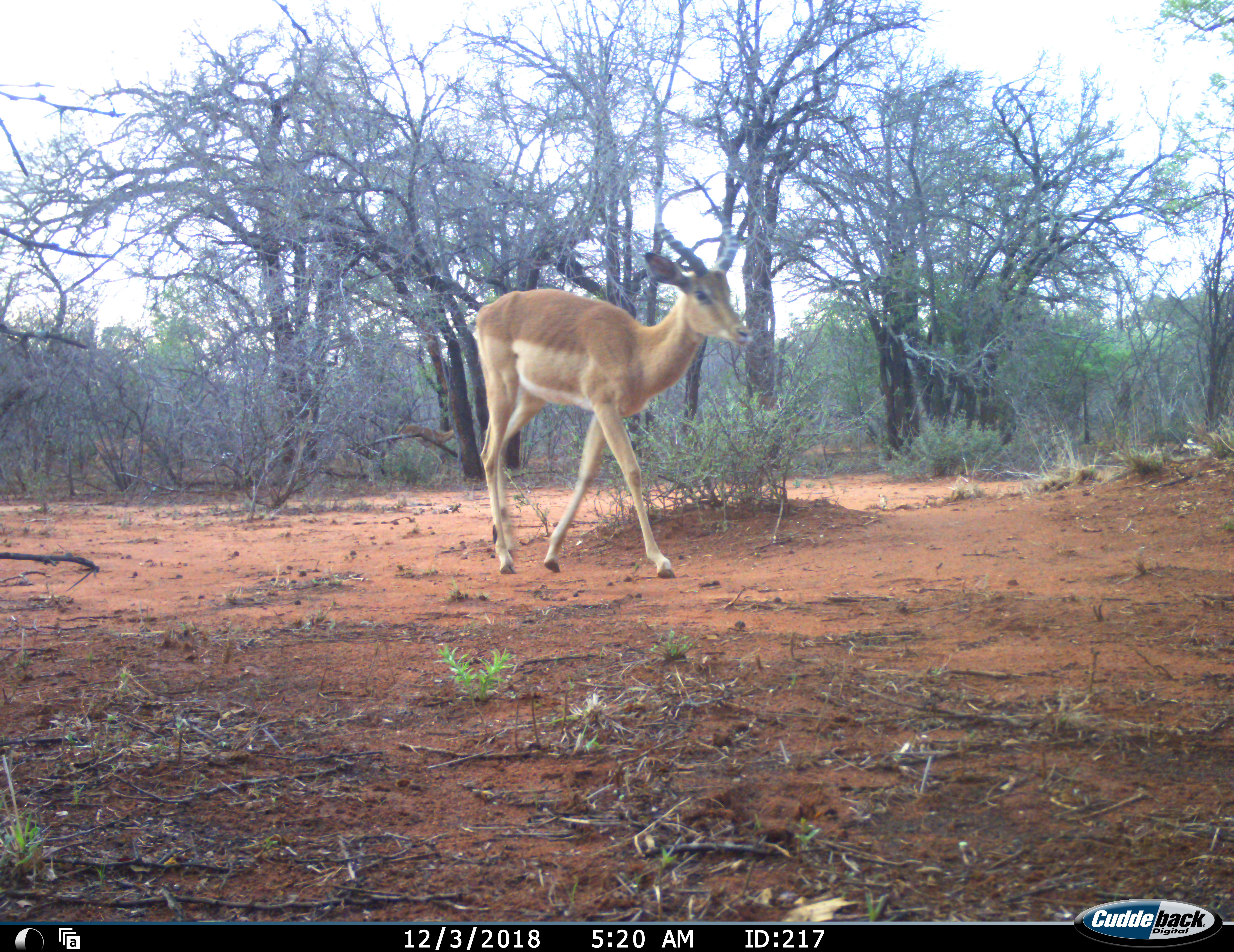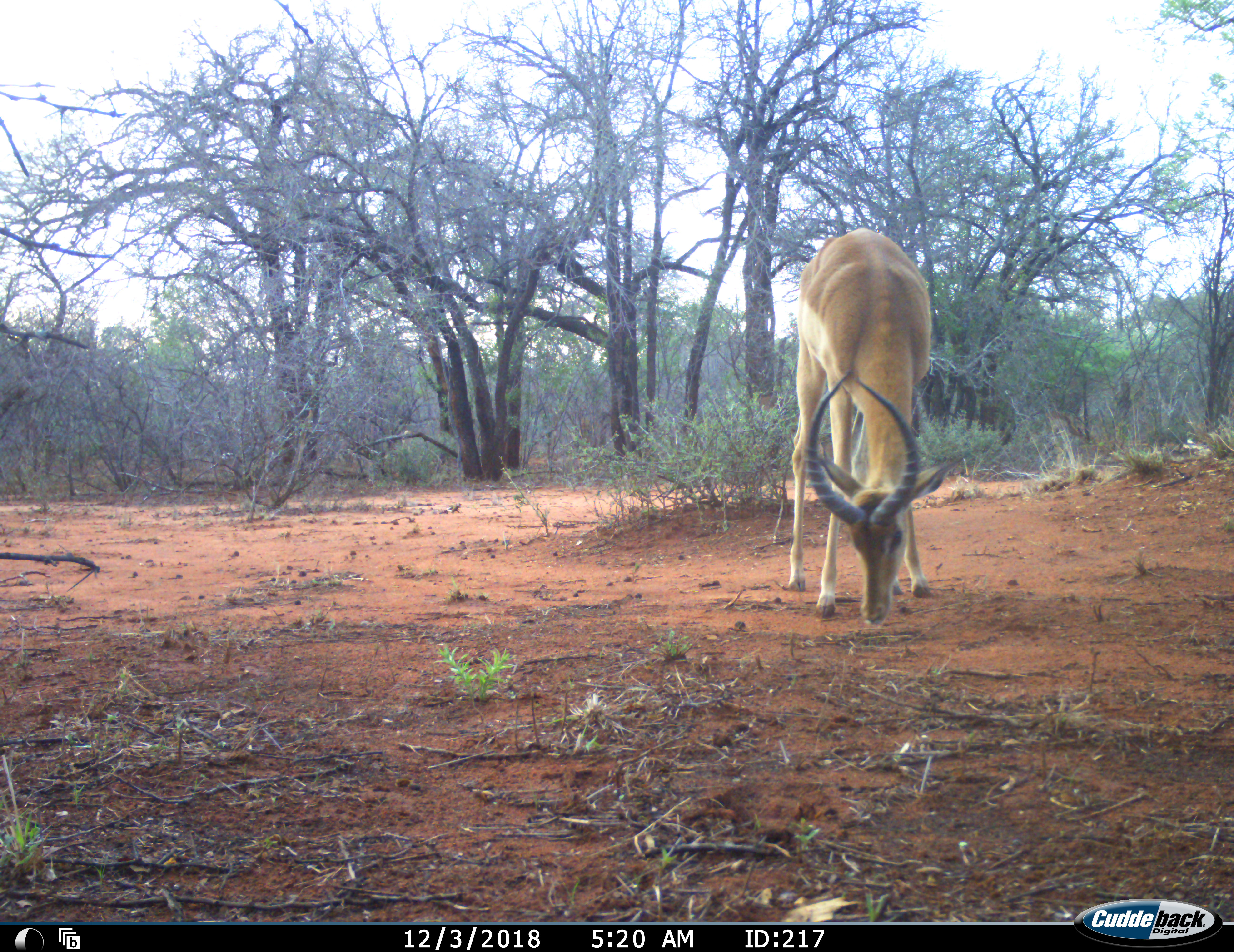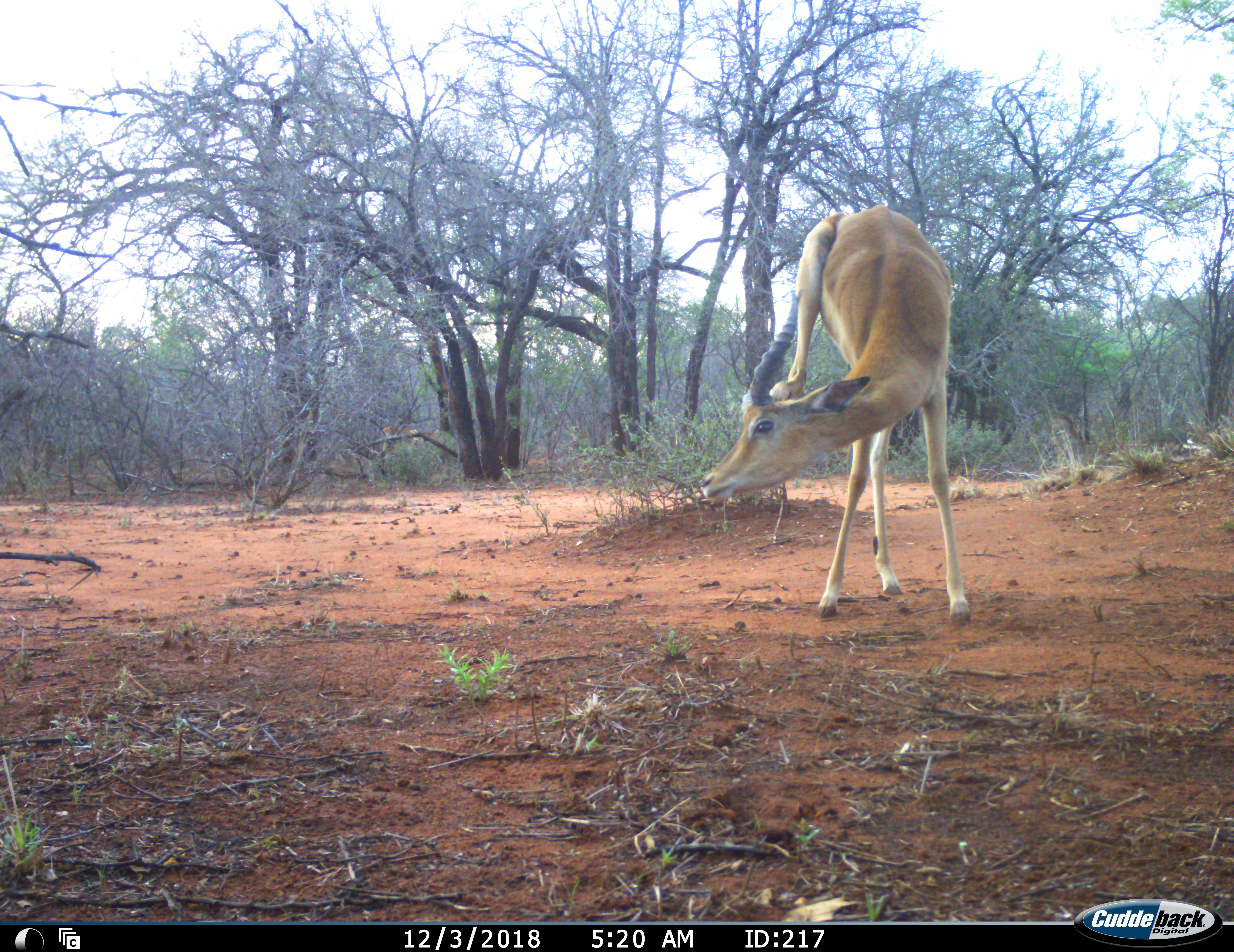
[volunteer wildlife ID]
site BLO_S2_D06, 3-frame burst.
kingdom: Animalia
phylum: Chordata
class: Mammalia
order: Artiodactyla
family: Bovidae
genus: Aepyceros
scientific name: Aepyceros melampus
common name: impala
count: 3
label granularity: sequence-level